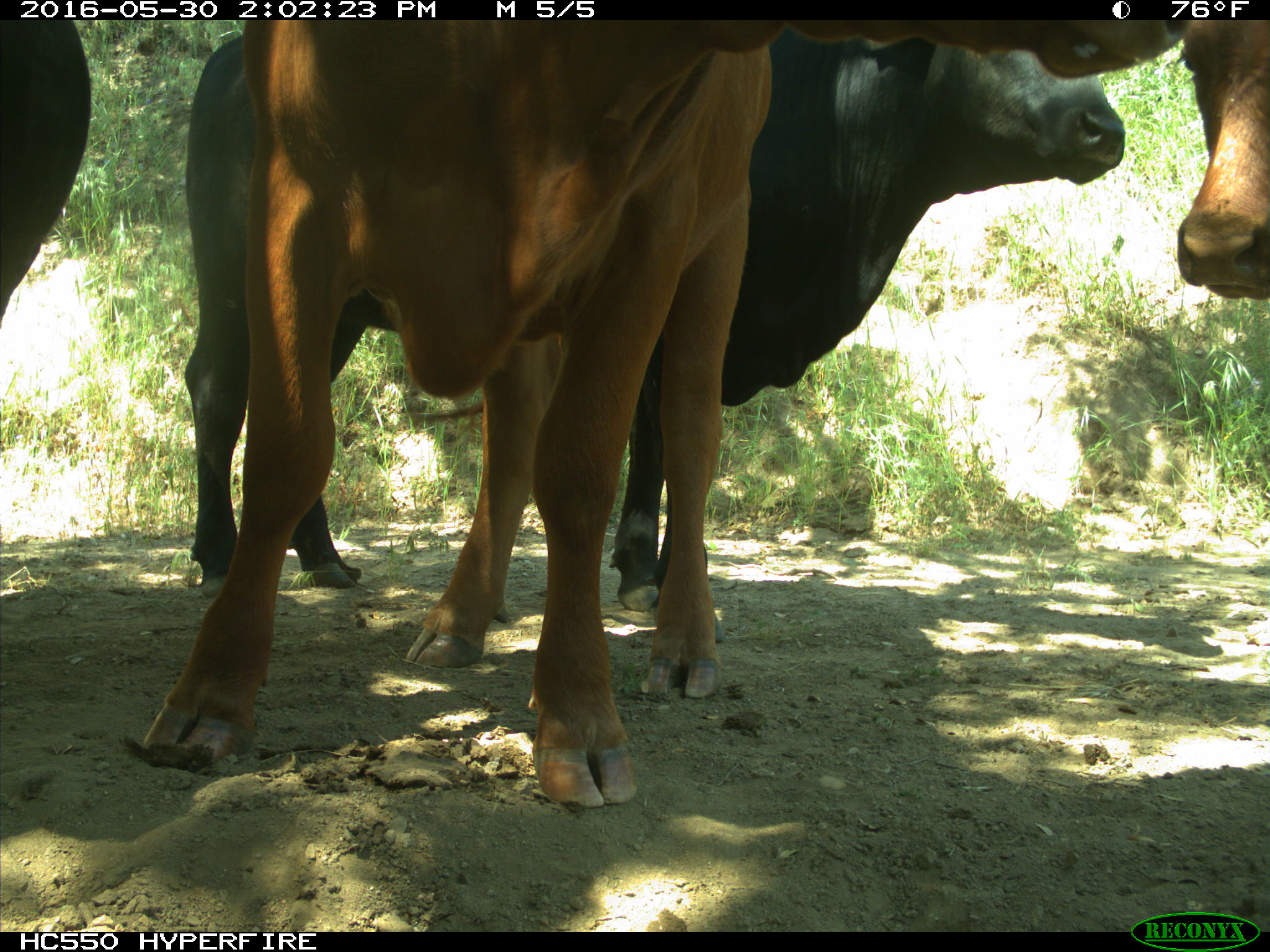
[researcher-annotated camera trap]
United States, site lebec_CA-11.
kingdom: Animalia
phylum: Chordata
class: Mammalia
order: Artiodactyla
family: Bovidae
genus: Bos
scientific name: Bos taurus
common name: domestic cow